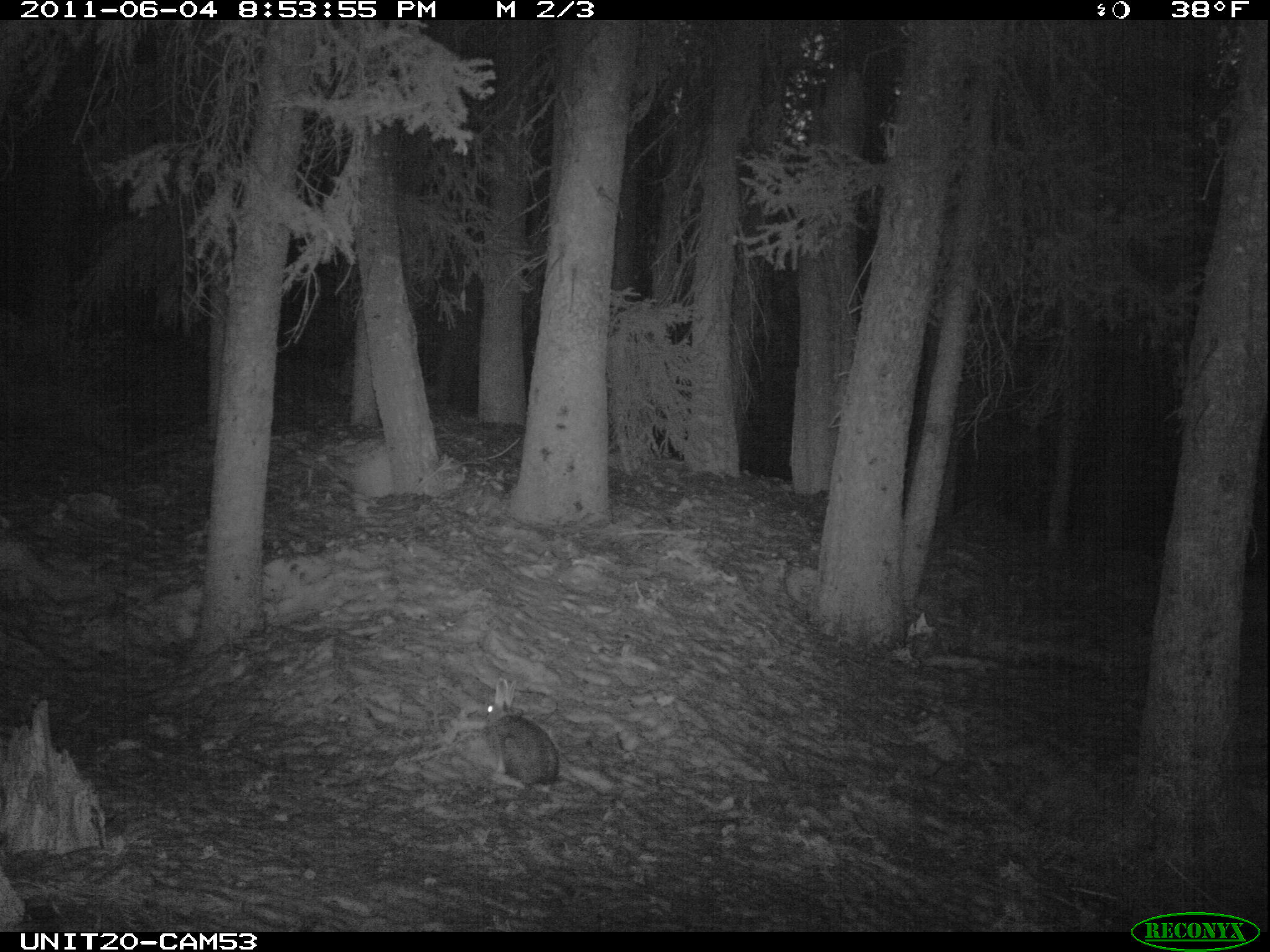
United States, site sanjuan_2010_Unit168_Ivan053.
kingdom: Animalia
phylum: Chordata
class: Mammalia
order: Lagomorpha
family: Leporidae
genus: Lepus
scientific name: Lepus americanus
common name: snowshoe hare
Lepus americanus (snowshoe hare).